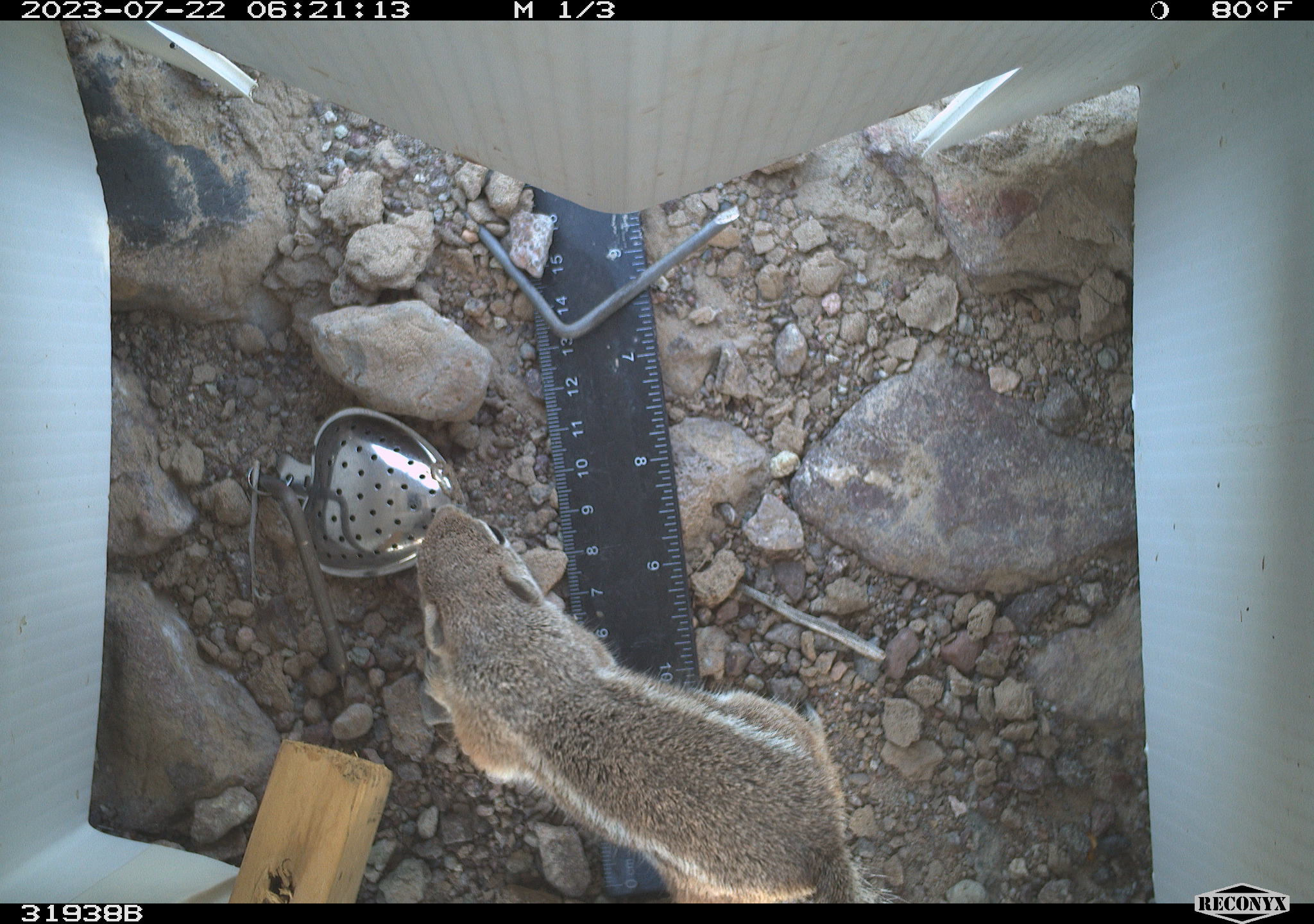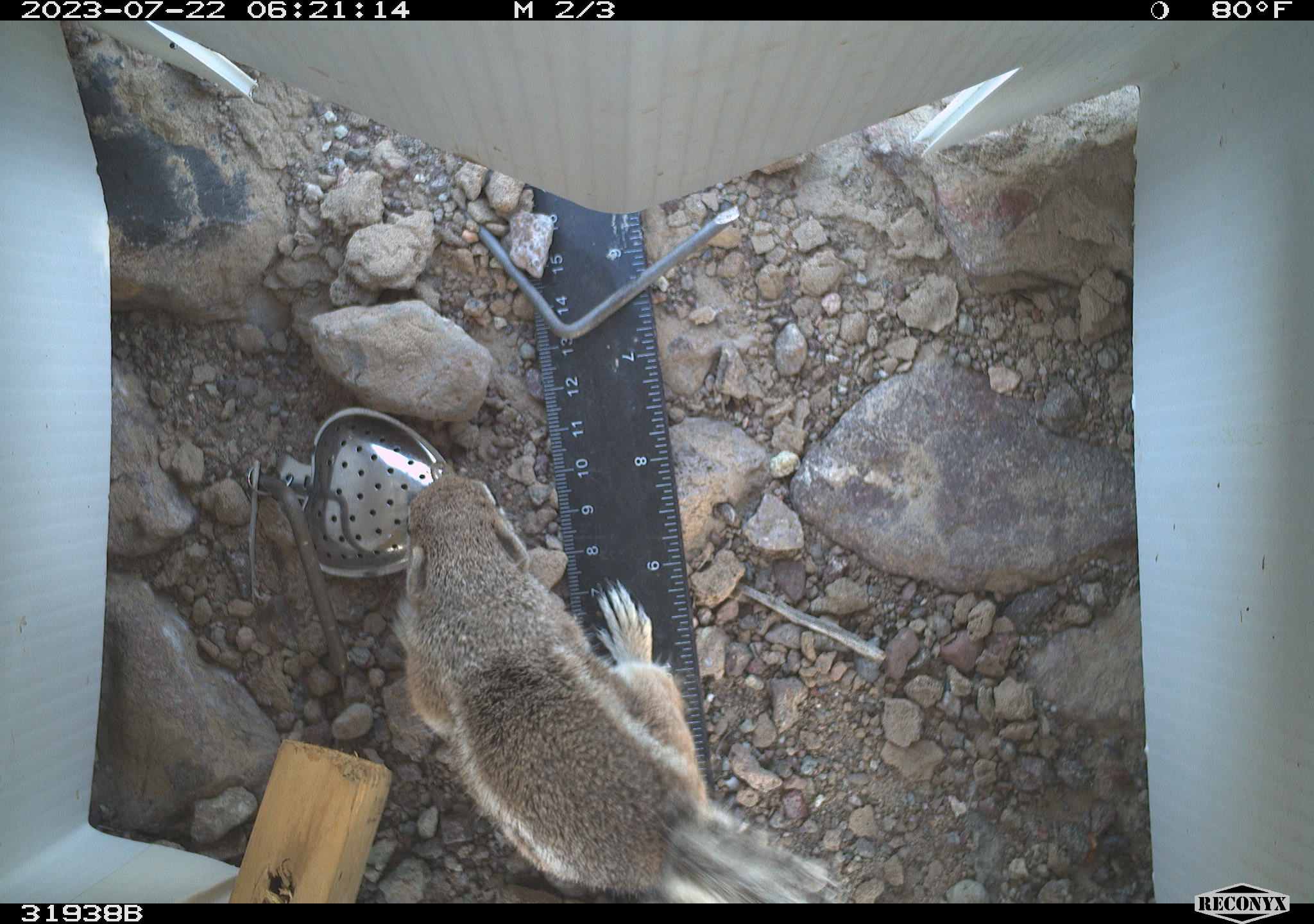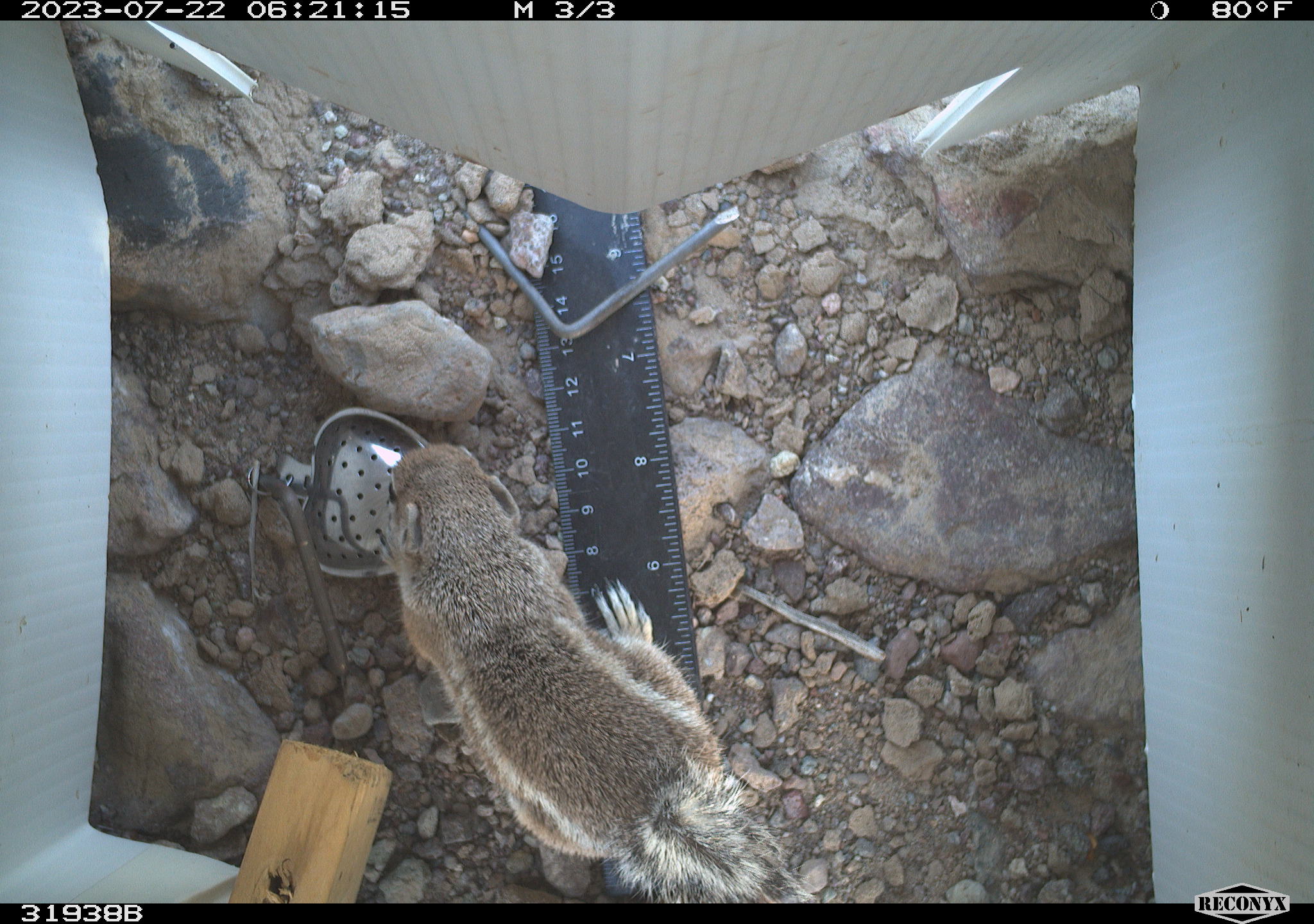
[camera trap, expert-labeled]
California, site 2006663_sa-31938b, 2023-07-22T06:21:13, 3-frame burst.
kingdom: Animalia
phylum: Chordata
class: Mammalia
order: Rodentia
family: Sciuridae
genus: Ammospermophilus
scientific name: Ammospermophilus leucurus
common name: white-tailed antelope squirrel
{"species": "white-tailed antelope squirrel (Ammospermophilus leucurus)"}